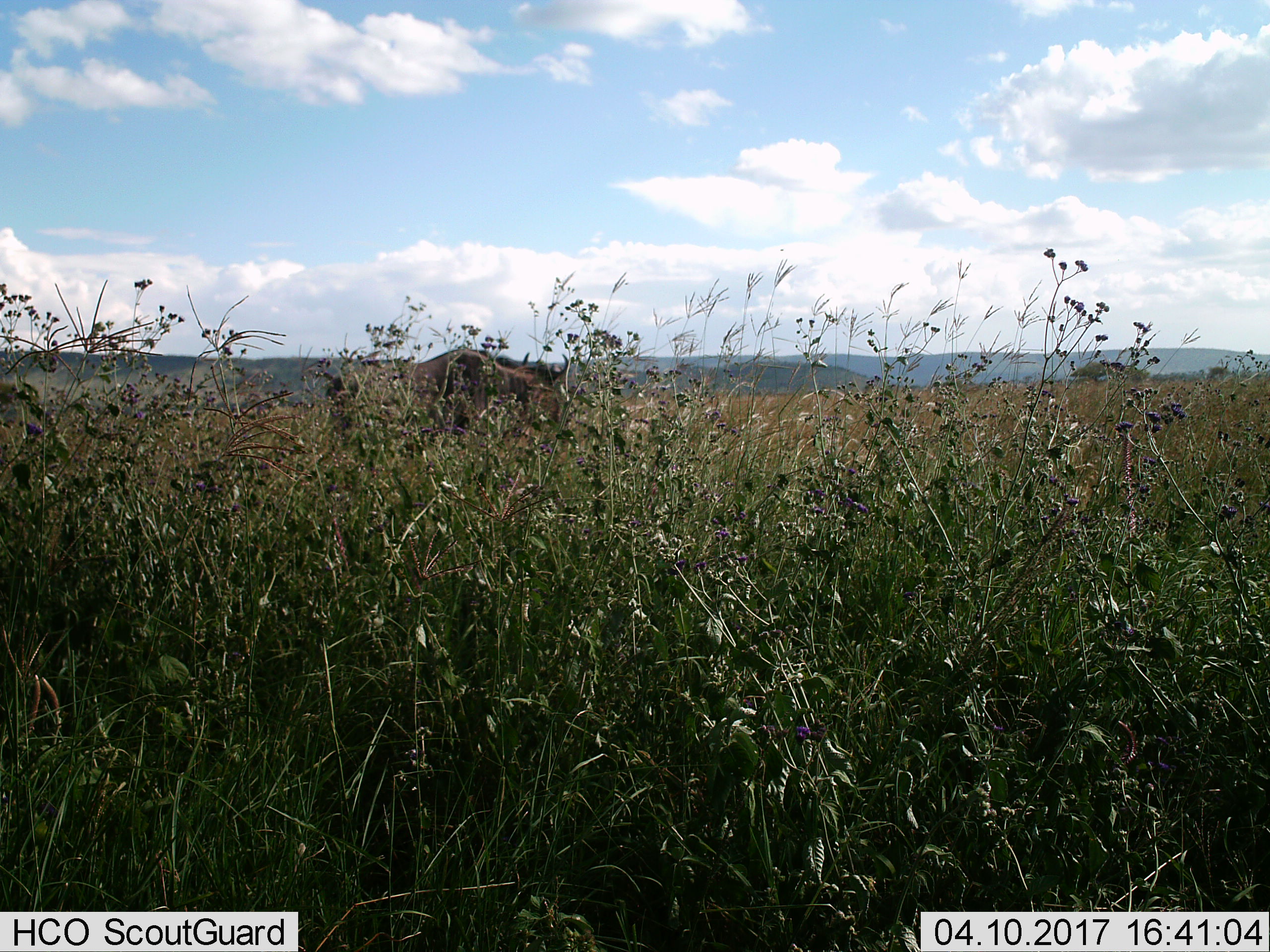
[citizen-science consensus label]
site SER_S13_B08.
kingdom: Animalia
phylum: Chordata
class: Mammalia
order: Artiodactyla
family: Bovidae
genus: Connochaetes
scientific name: Connochaetes taurinus taurinus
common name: blue wildebeest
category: wildebeestblue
Wildebeestblue (blue wildebeest) (Connochaetes taurinus taurinus), count 1. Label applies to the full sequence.